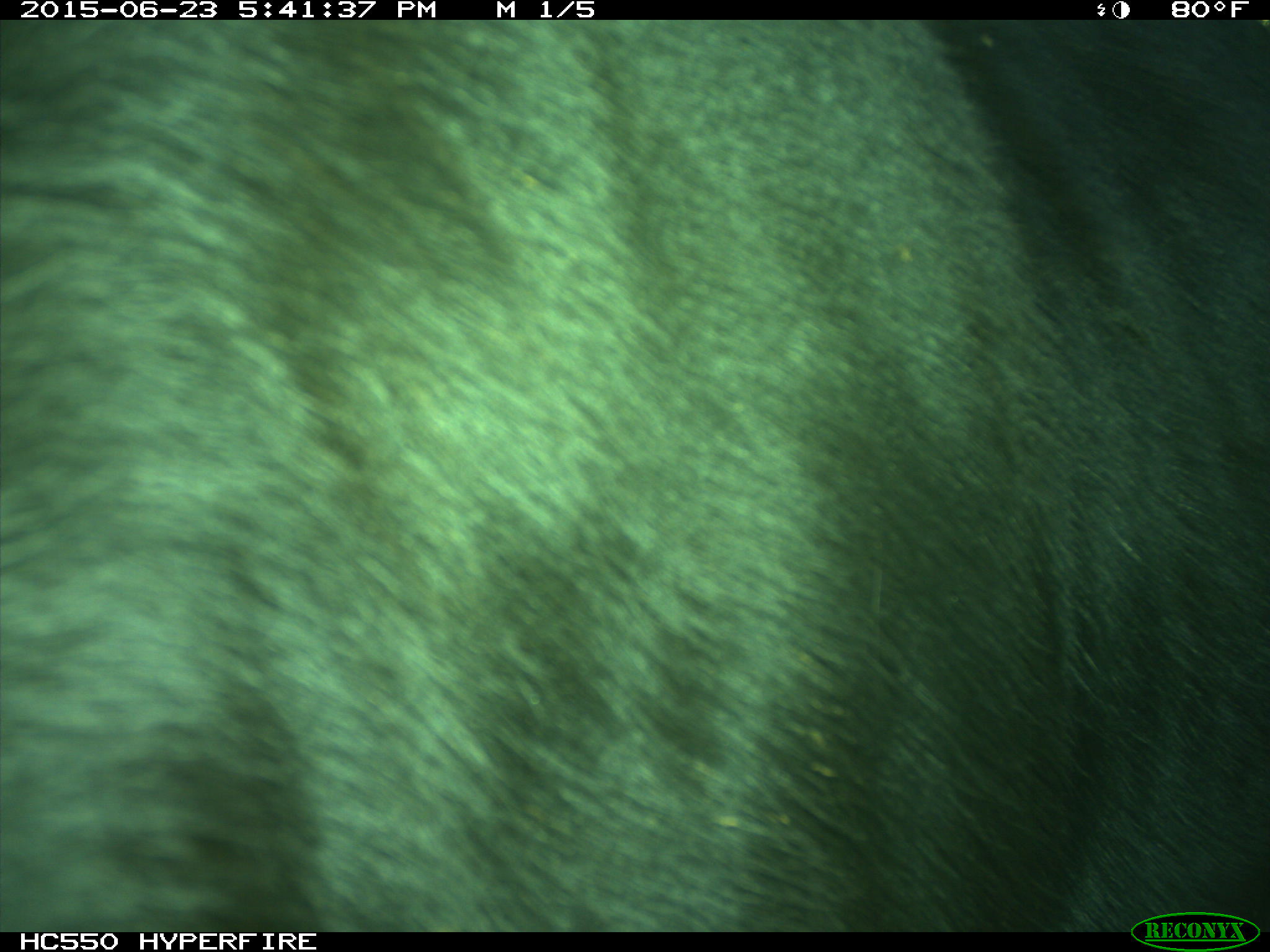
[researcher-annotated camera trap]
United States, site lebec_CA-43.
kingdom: Animalia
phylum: Chordata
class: Mammalia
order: Artiodactyla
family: Bovidae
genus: Bos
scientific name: Bos taurus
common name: domestic cow